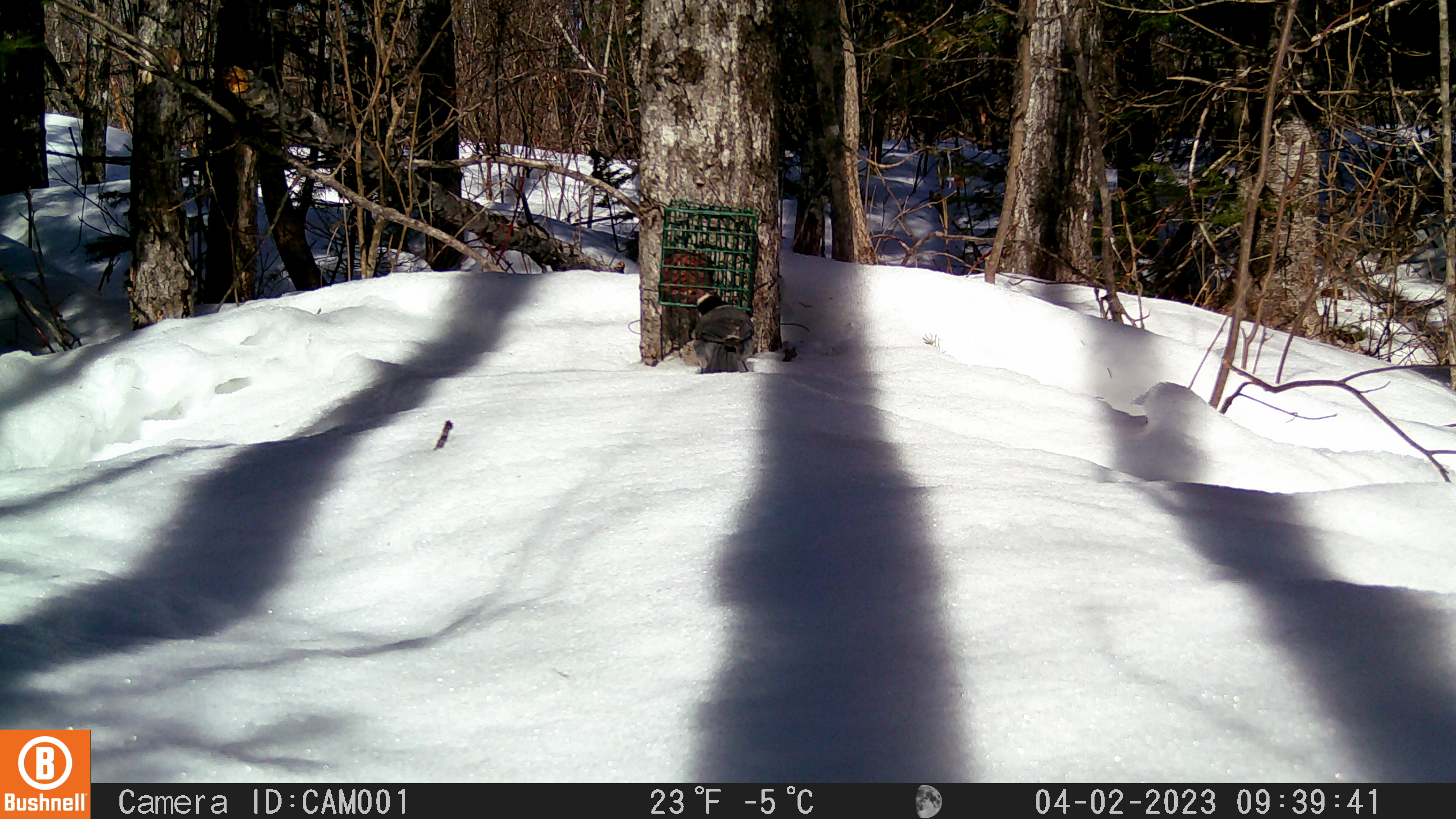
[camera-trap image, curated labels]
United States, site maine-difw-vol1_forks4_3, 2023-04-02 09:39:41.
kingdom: Animalia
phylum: Chordata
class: Aves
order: Passeriformes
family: Corvidae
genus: Perisoreus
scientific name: Perisoreus canadensis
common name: canada jay